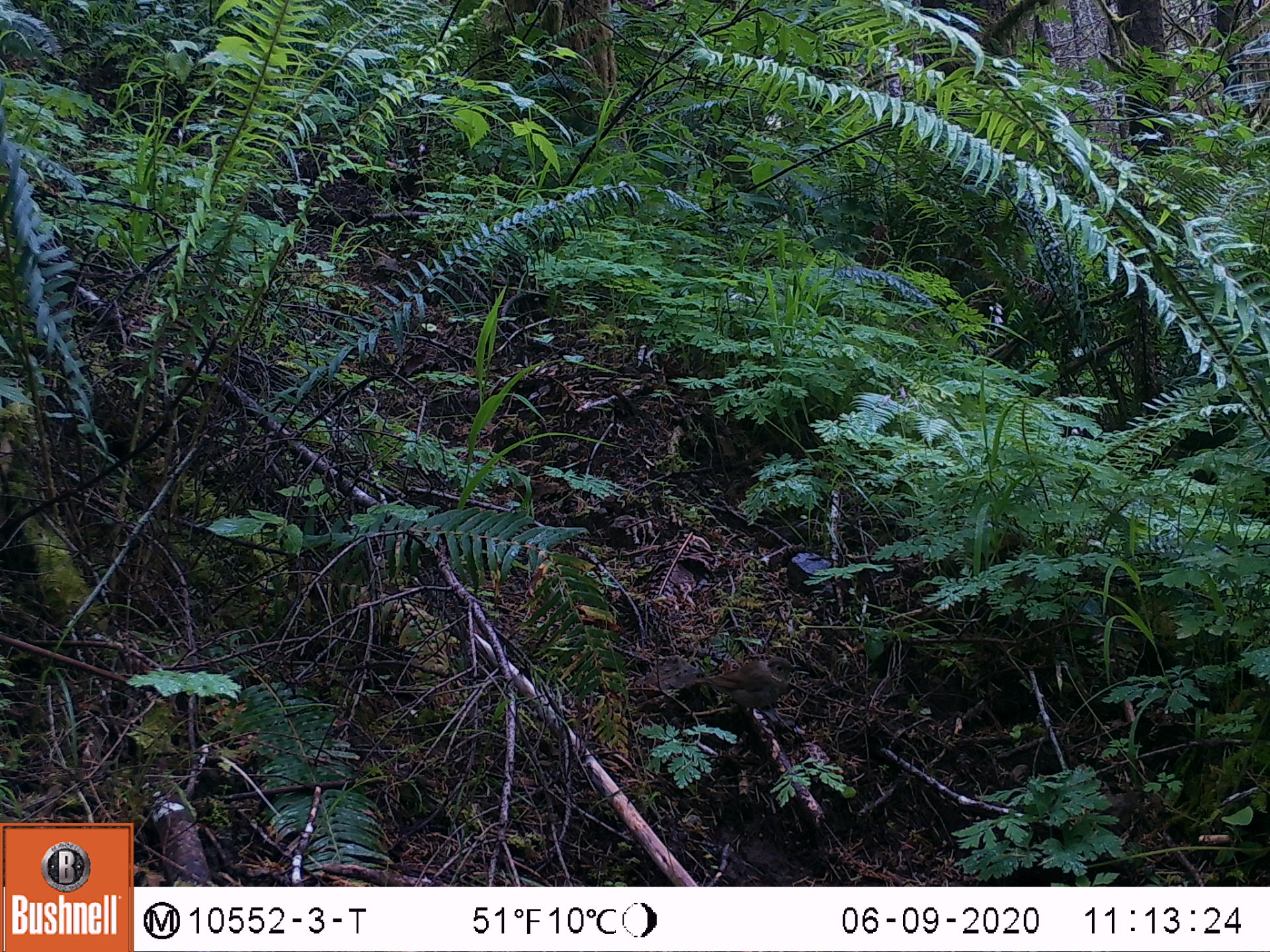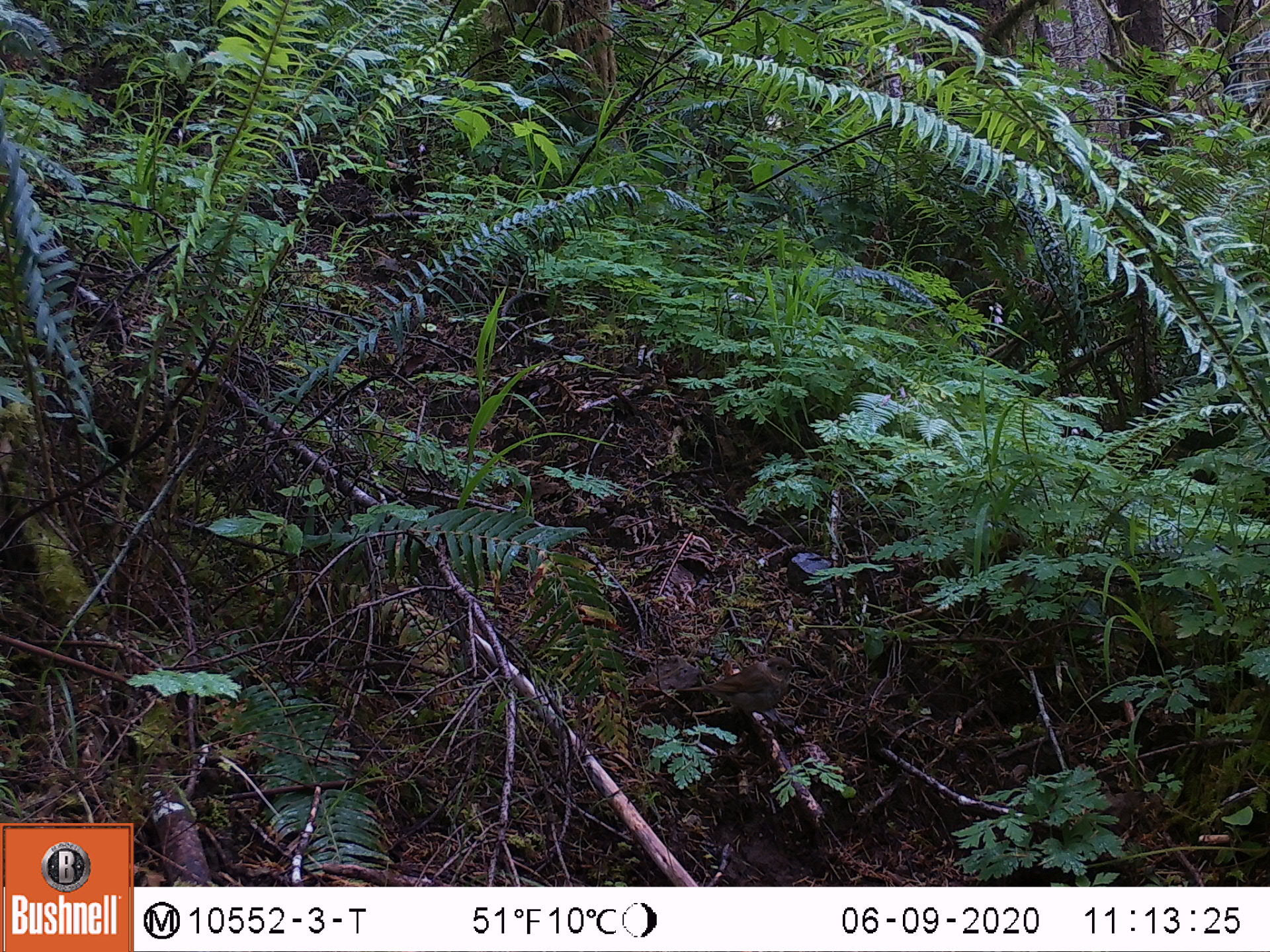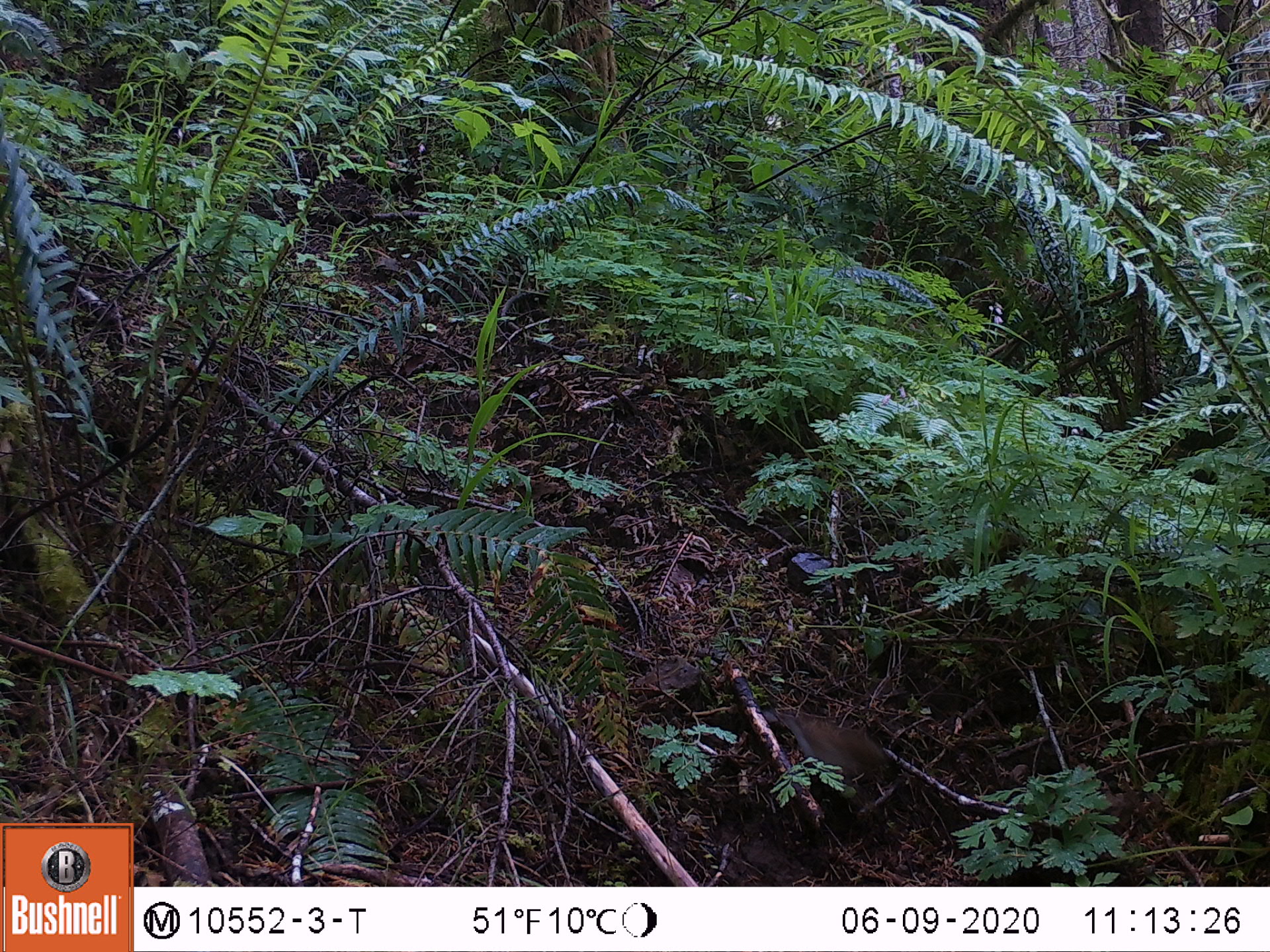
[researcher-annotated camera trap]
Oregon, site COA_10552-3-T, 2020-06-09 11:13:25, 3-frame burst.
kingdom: Animalia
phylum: Chordata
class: Aves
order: Passeriformes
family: Turdidae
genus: Catharus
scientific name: Catharus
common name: brown thrushes and nightingale-thrushes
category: catharus species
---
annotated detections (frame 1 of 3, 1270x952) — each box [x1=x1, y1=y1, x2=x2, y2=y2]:
catharus species: [x1=694, y1=653, x2=802, y2=713]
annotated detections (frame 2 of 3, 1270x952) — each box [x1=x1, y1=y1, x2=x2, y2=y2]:
catharus species: [x1=679, y1=654, x2=803, y2=711]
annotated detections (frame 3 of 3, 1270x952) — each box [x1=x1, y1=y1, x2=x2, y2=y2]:
catharus species: [x1=781, y1=709, x2=896, y2=792]